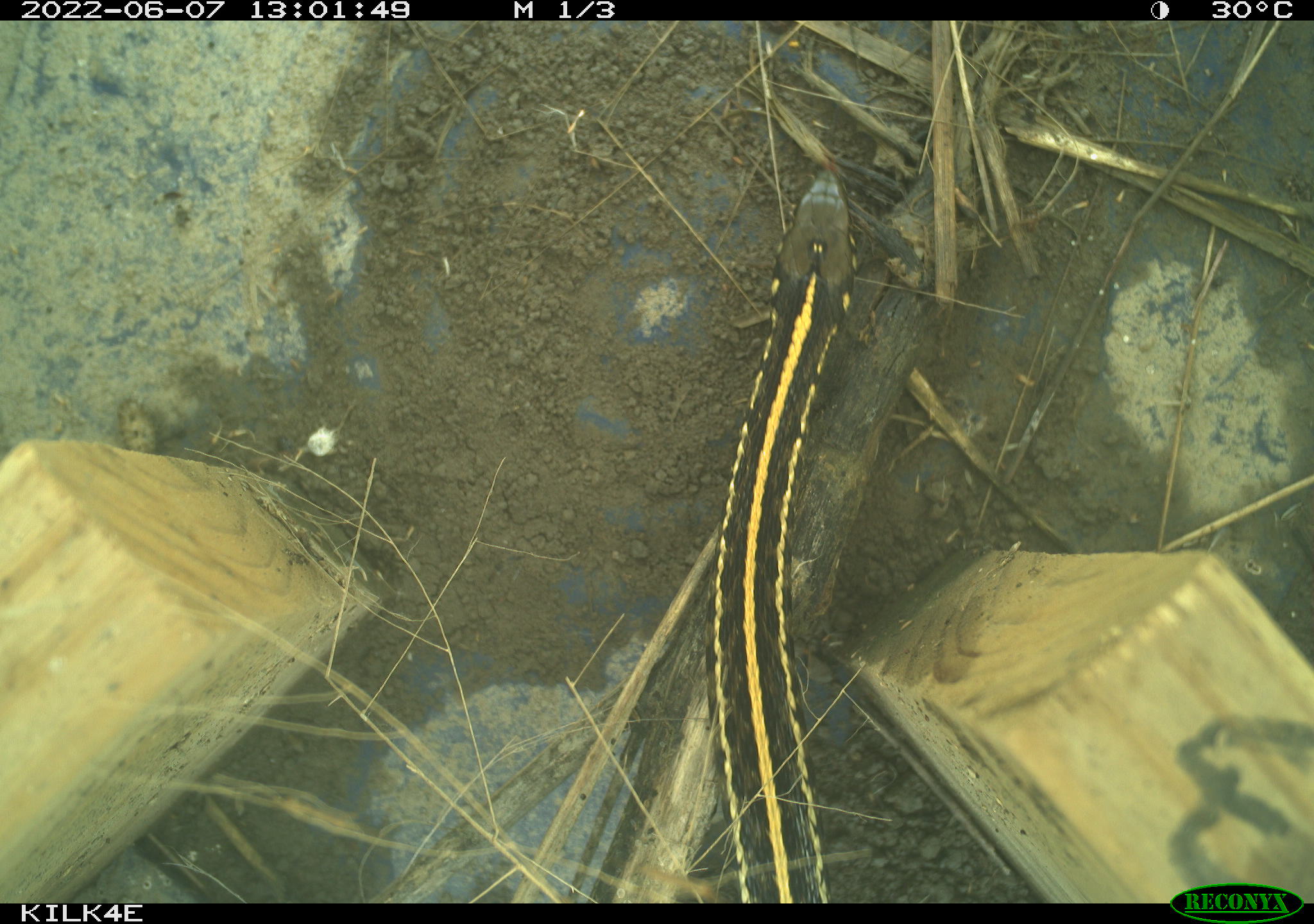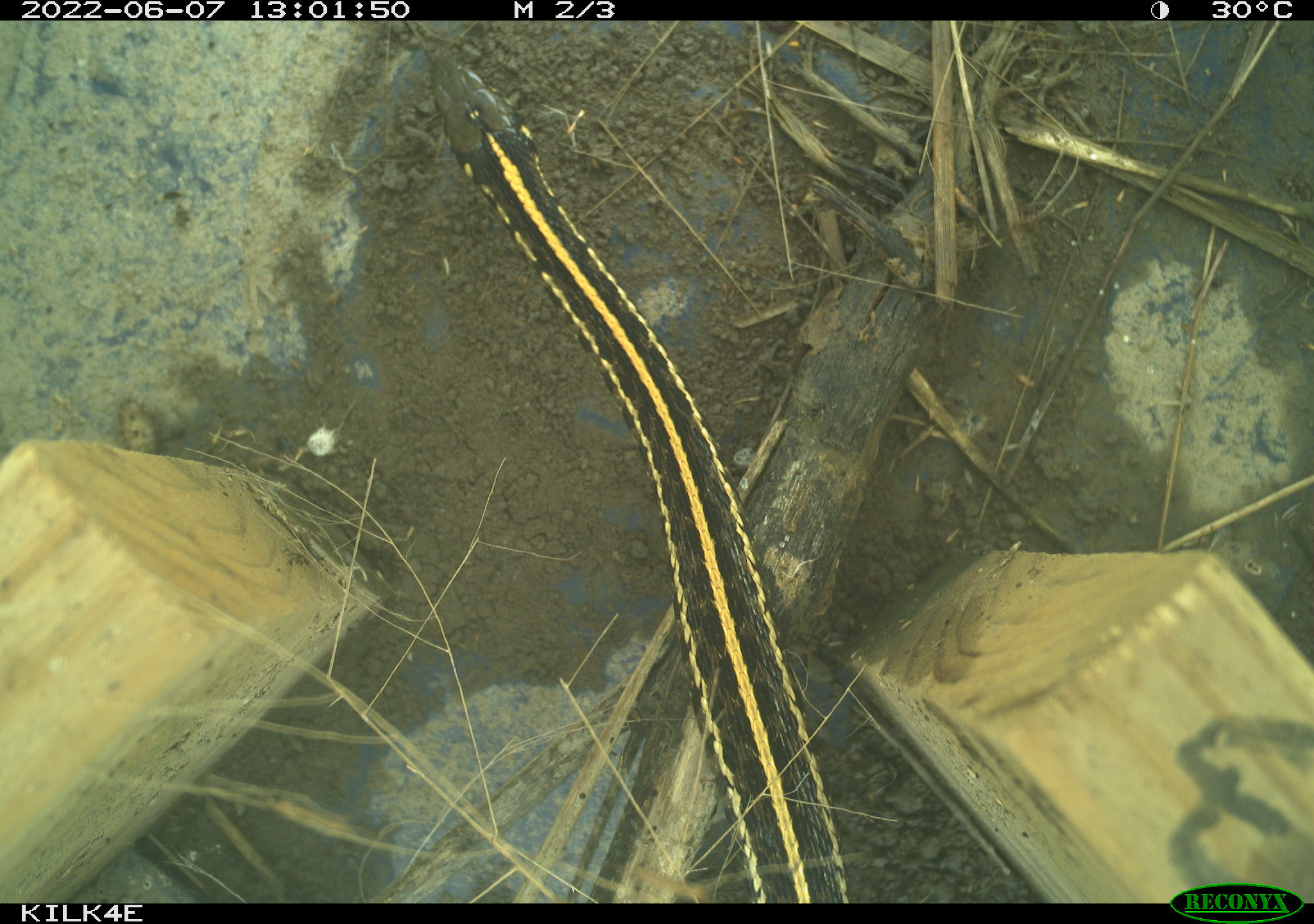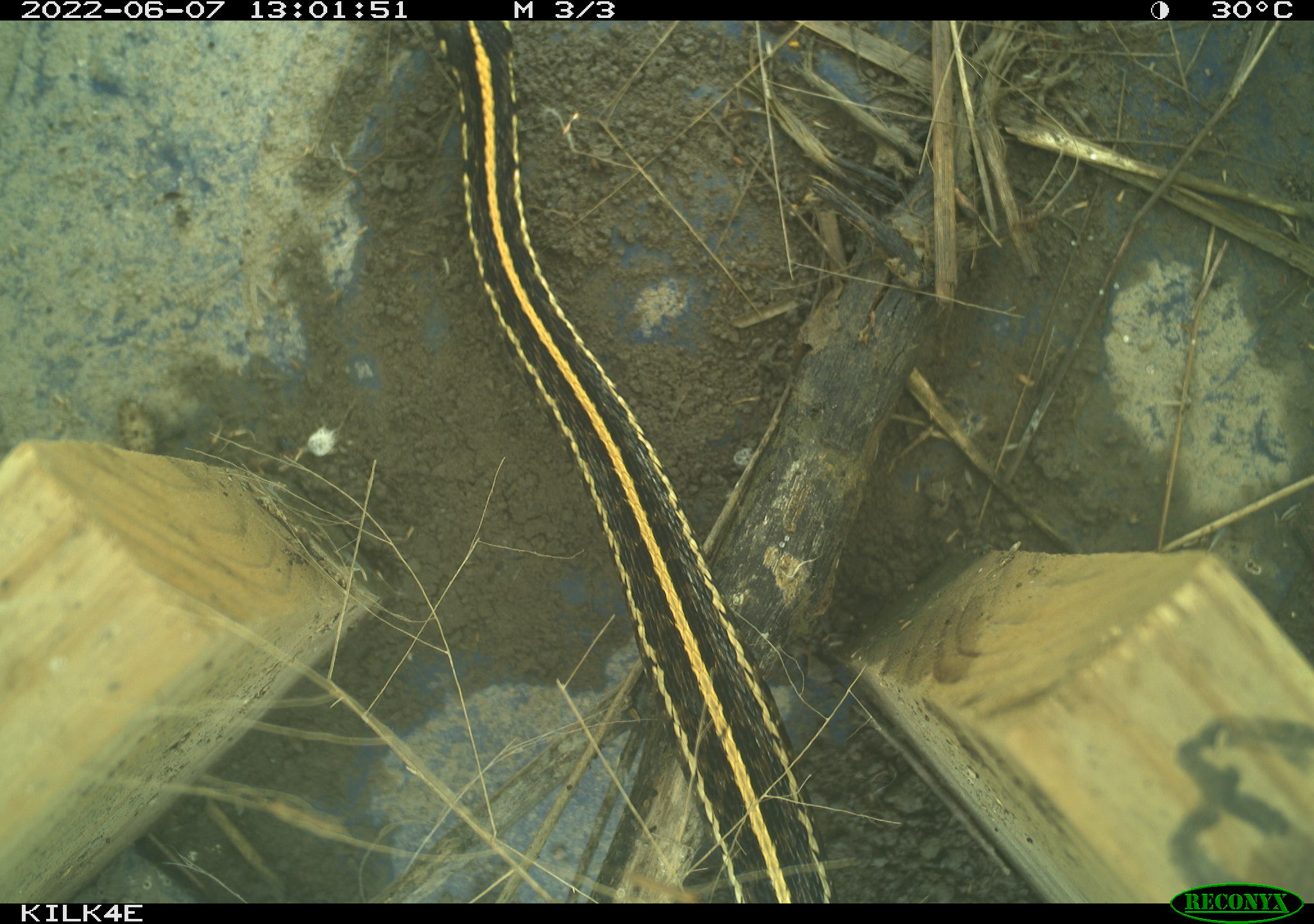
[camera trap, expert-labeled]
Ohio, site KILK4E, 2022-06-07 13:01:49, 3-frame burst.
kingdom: Animalia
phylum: Chordata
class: Reptilia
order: Squamata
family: Colubridae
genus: Thamnophis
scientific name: Thamnophis radix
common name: plains gartersnake